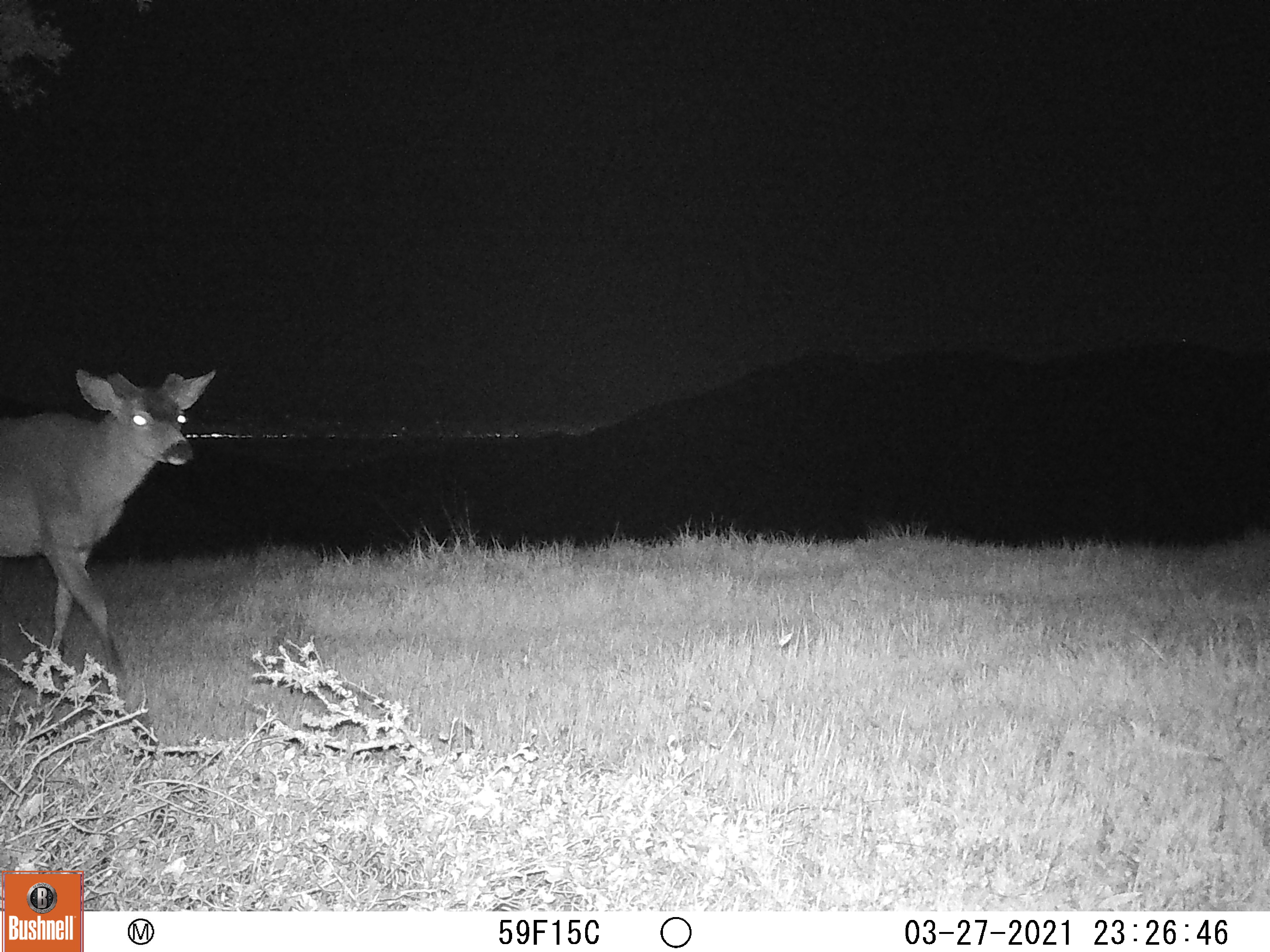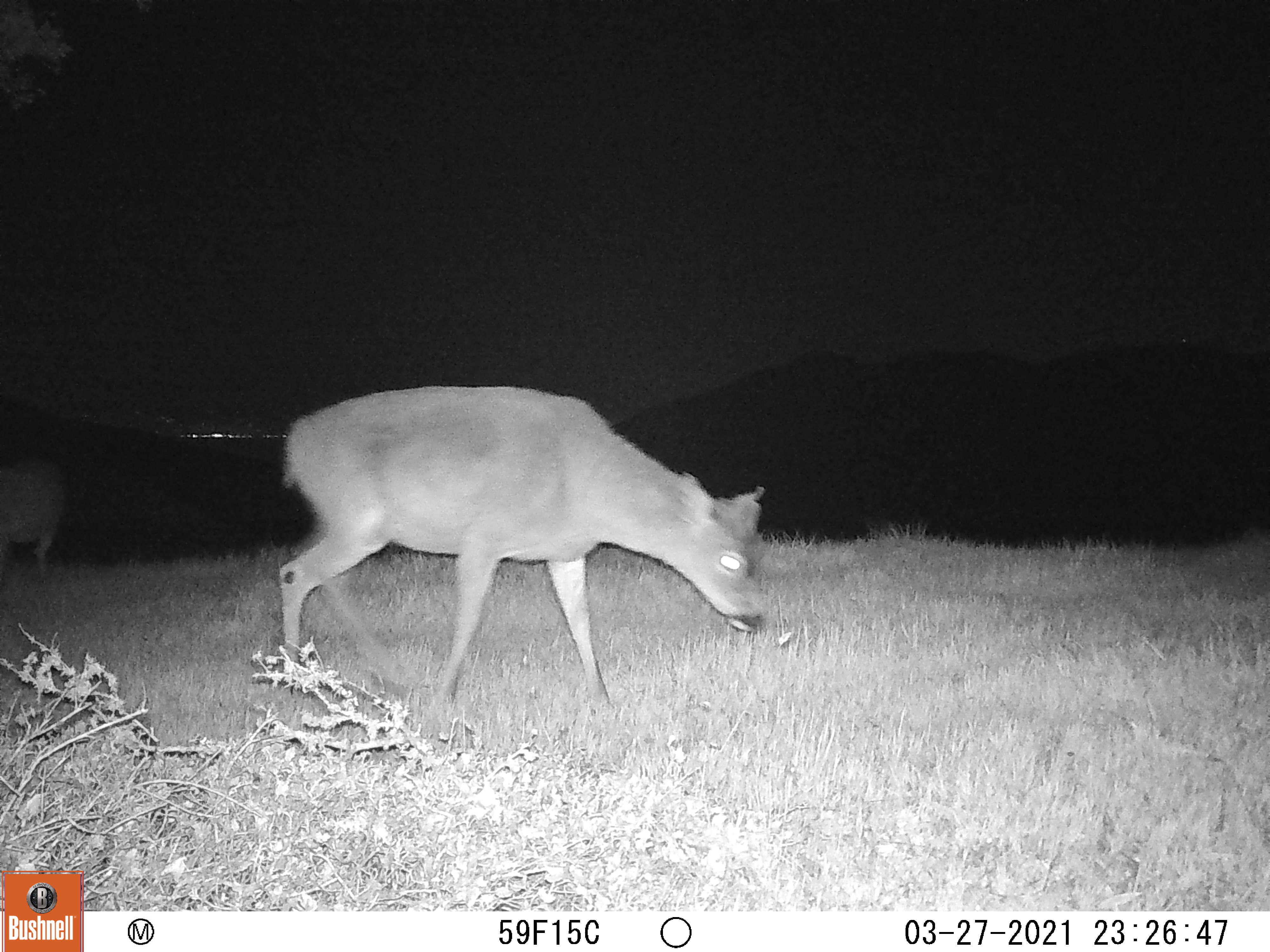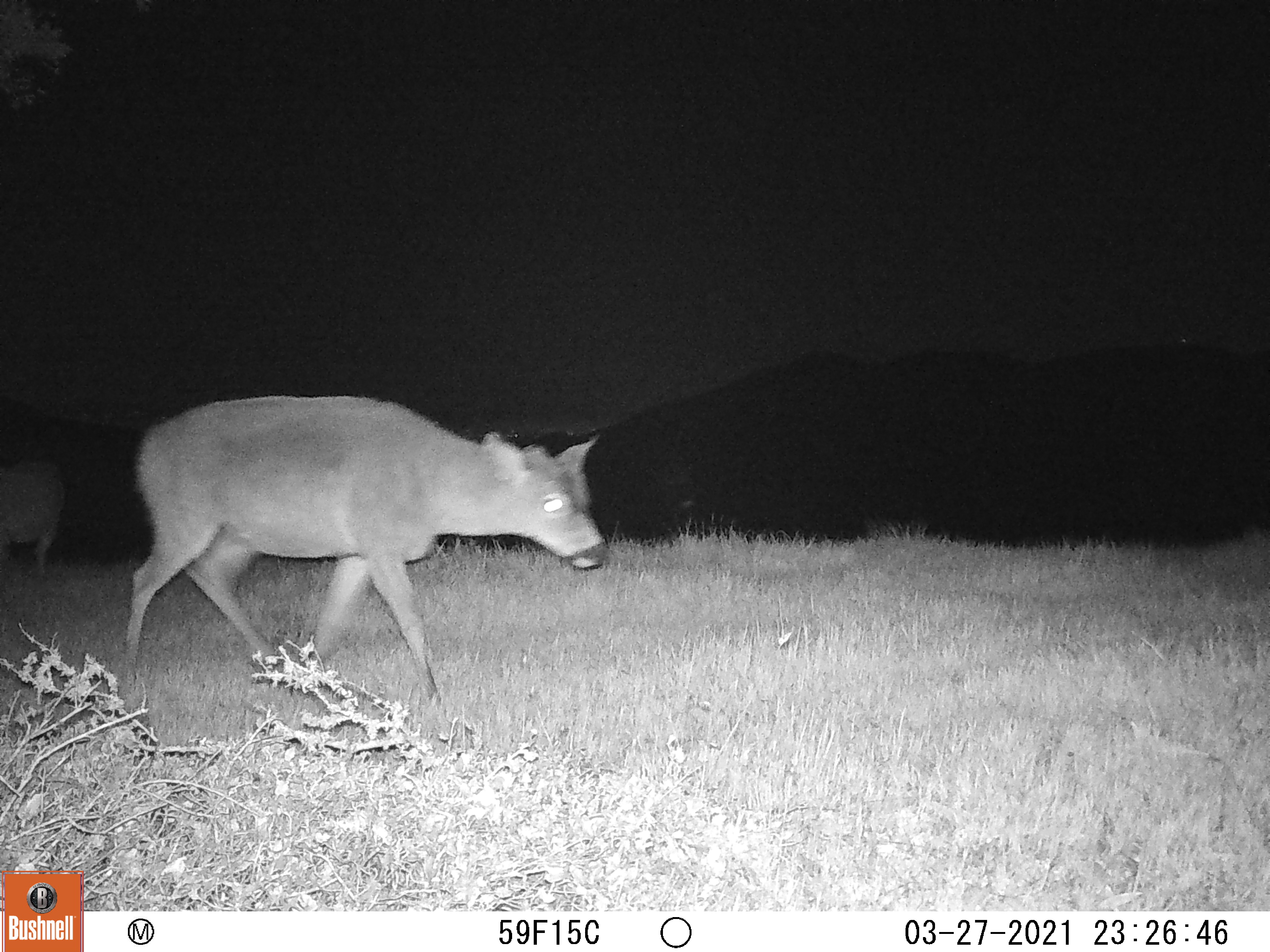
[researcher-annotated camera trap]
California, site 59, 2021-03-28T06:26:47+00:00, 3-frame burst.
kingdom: Animalia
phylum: Chordata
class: Mammalia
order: Artiodactyla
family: Cervidae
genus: Odocoileus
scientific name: Odocoileus hemionus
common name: mule deer